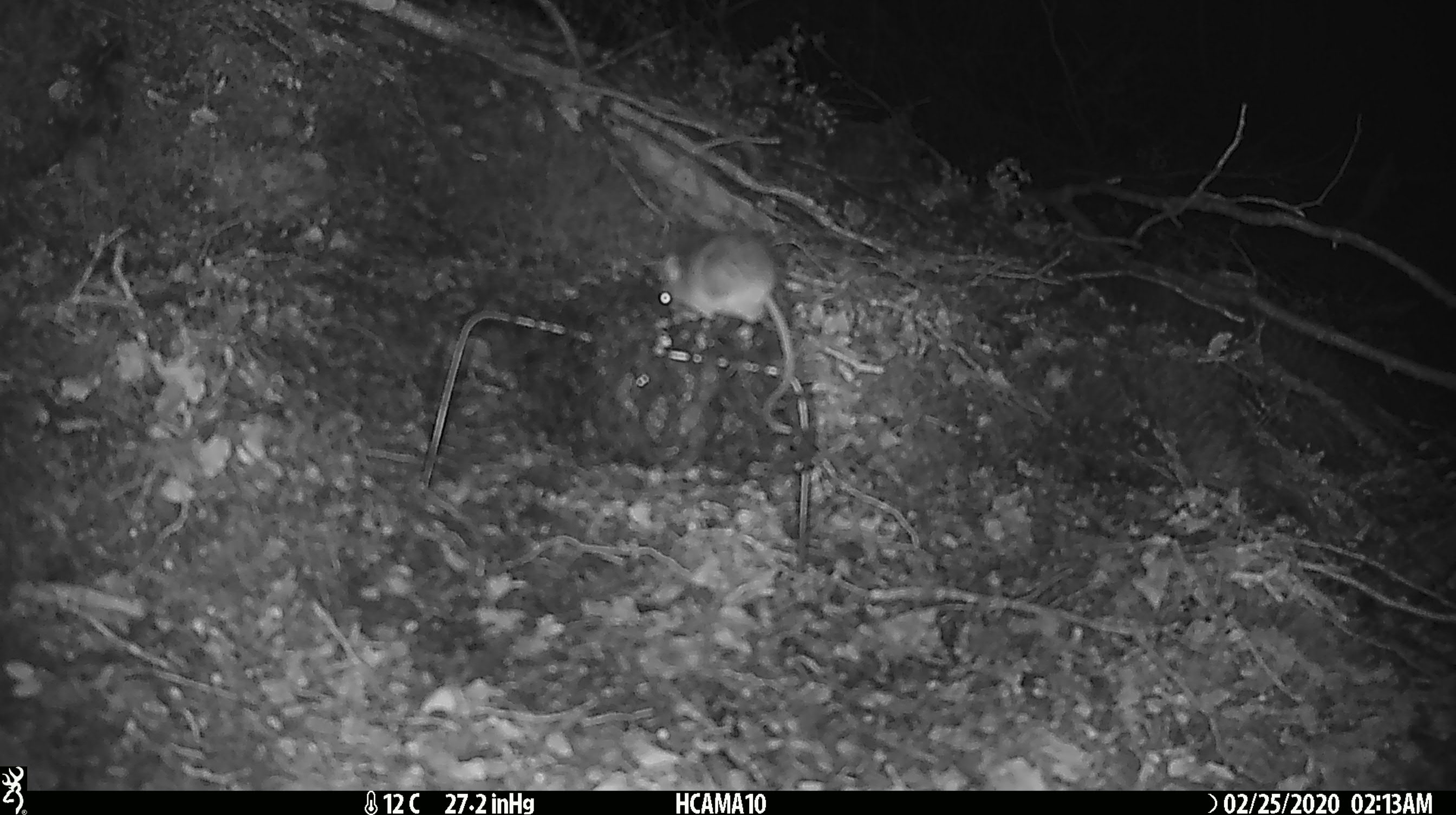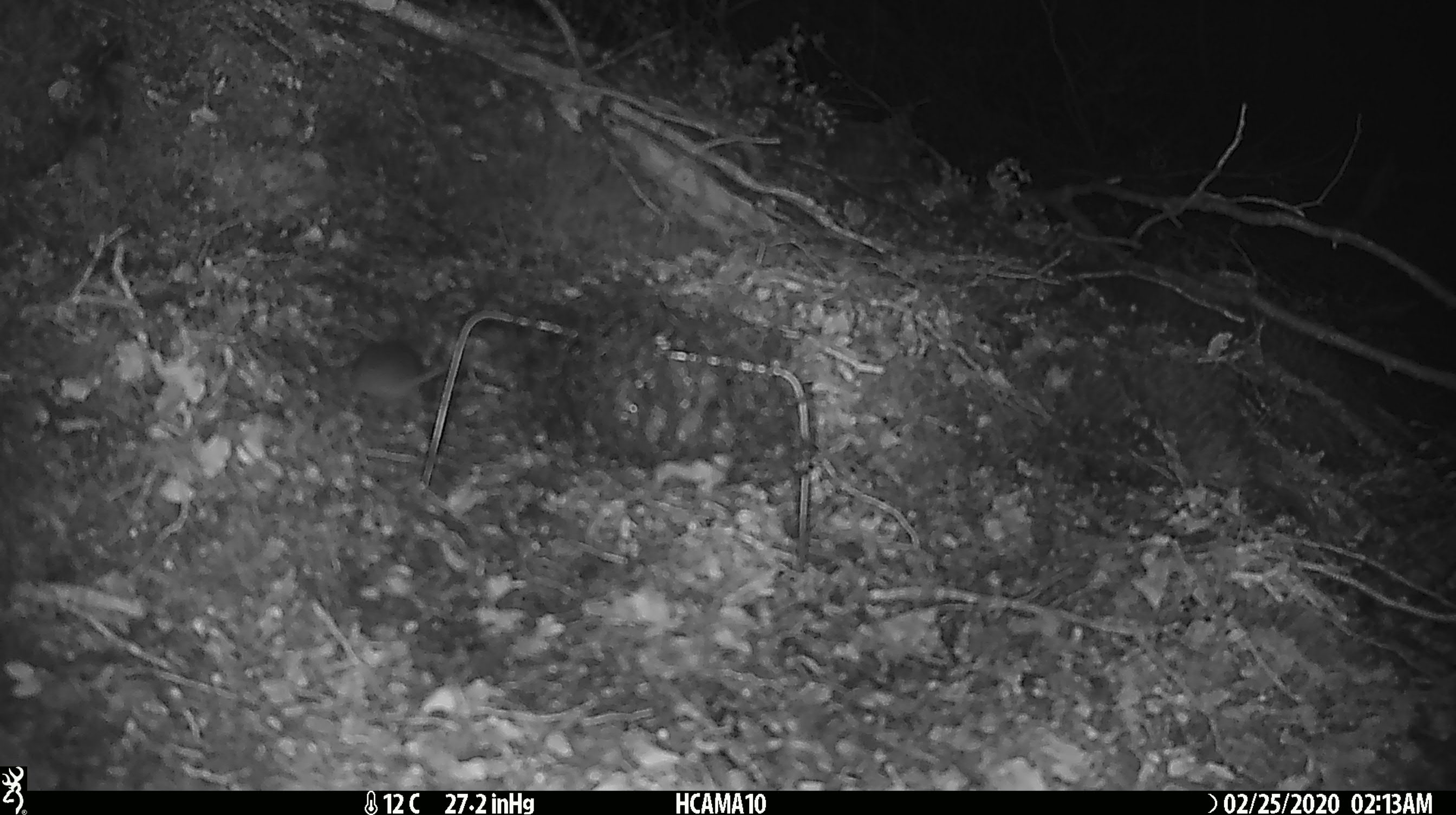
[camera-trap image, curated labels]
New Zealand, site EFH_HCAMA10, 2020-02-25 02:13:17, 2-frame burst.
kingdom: Animalia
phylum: Chordata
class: Mammalia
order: Rodentia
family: Muridae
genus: Mus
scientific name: Mus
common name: mouse